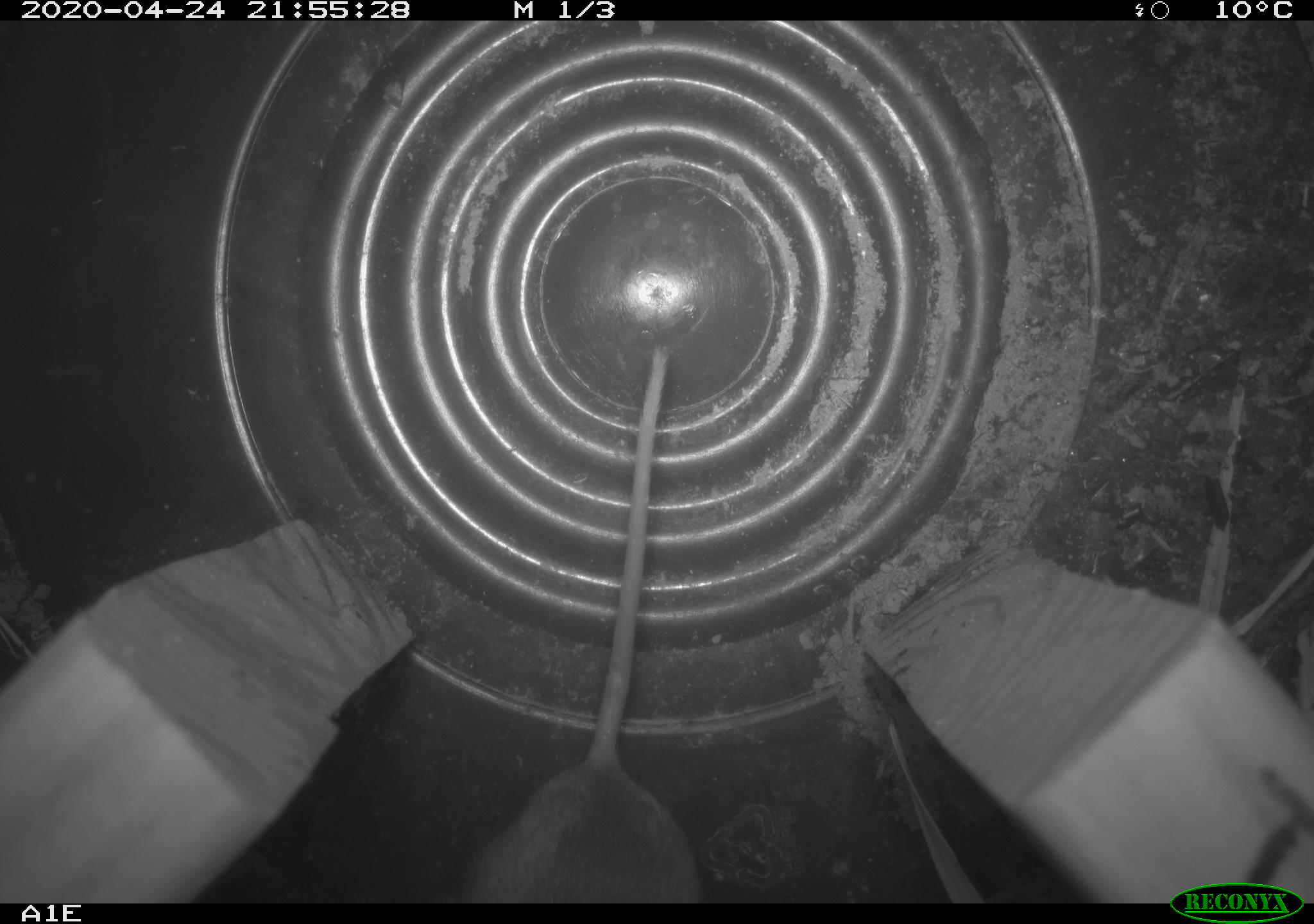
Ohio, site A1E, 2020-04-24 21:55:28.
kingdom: Animalia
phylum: Chordata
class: Mammalia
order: Rodentia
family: Cricetidae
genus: Peromyscus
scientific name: Peromyscus leucopus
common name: white-footed mouse